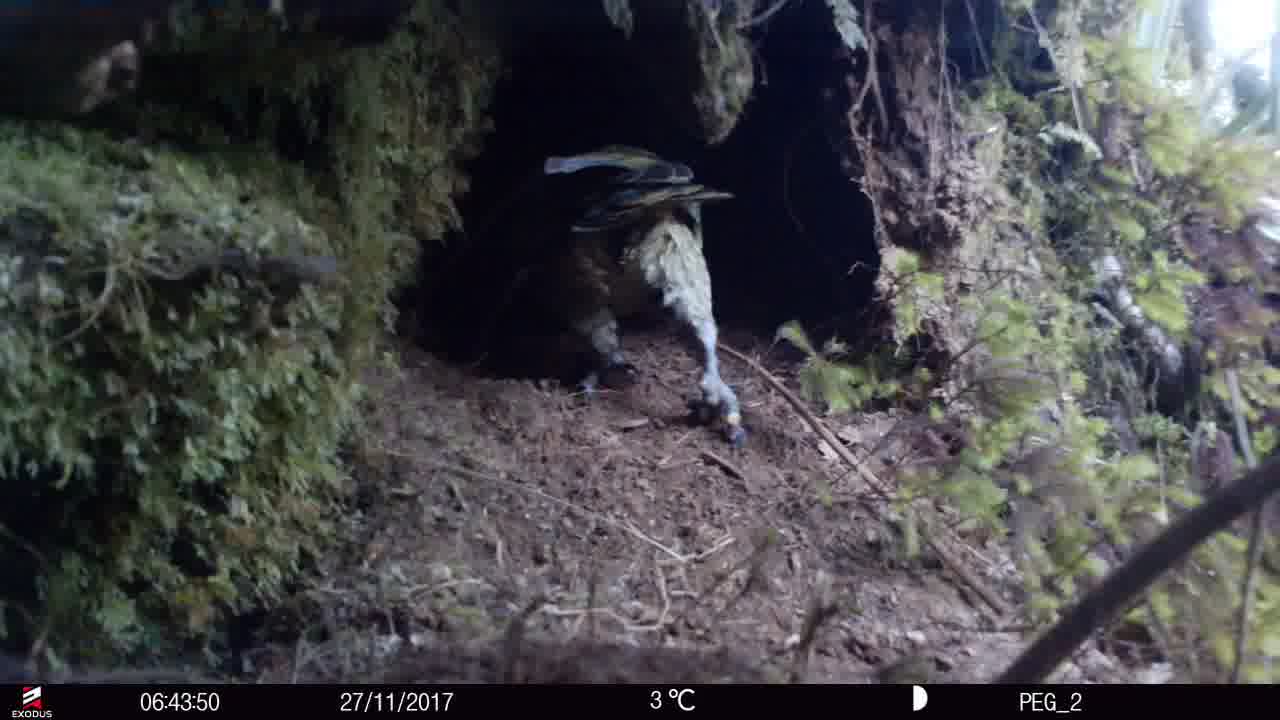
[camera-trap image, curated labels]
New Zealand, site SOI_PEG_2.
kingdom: Animalia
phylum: Chordata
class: Aves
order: Psittaciformes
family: Strigopidae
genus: Nestor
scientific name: Nestor notabilis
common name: kea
Kea (Nestor notabilis).